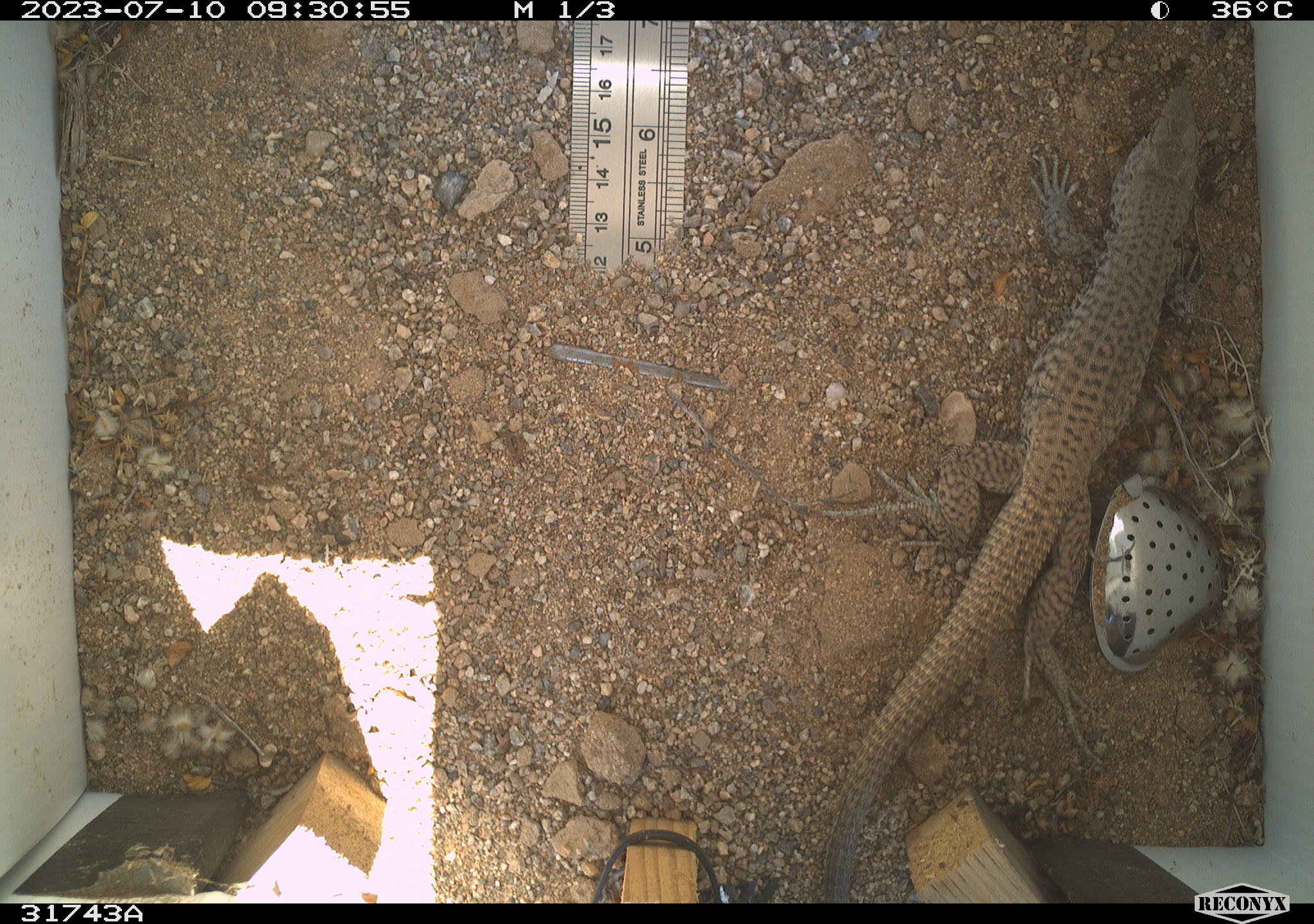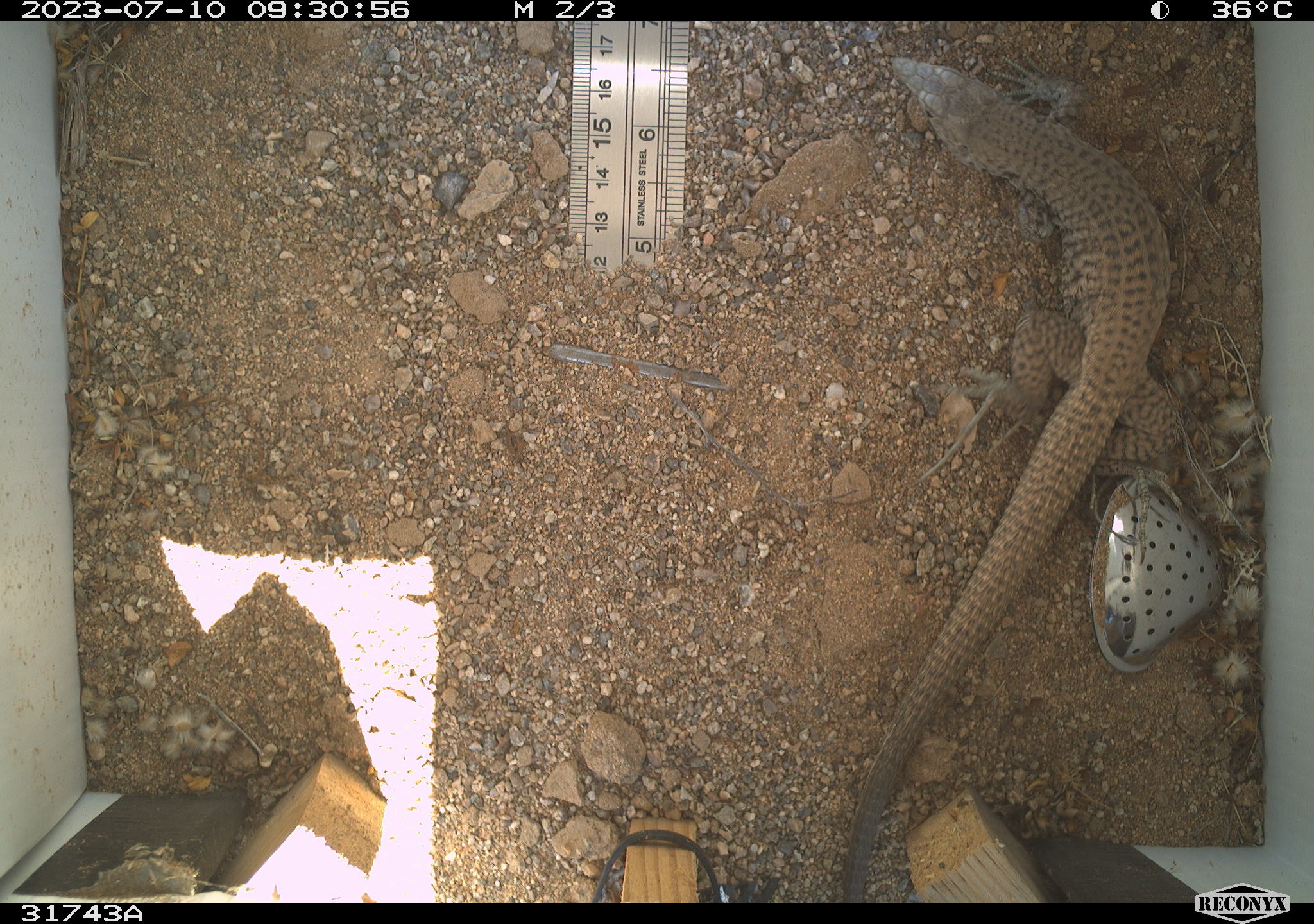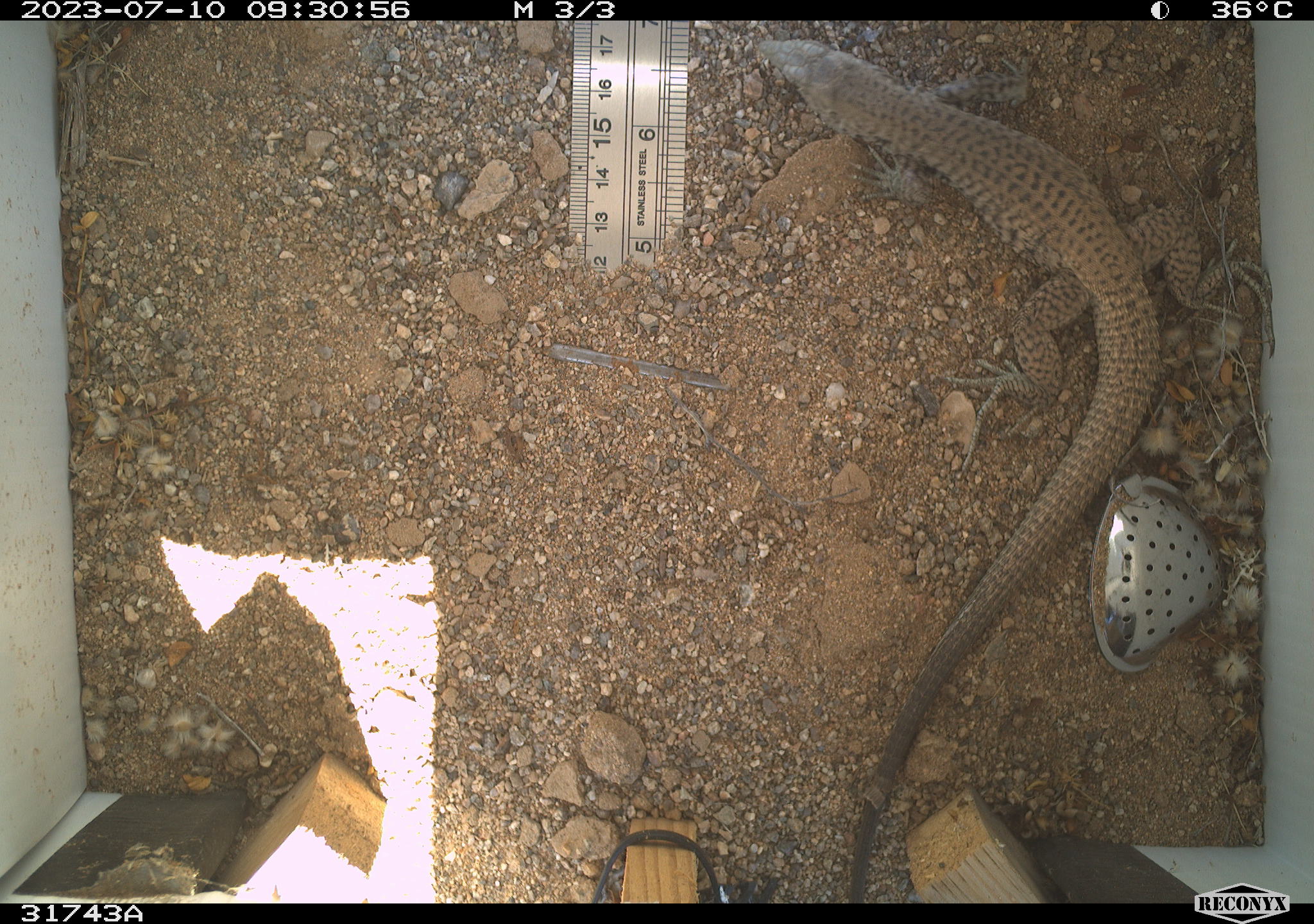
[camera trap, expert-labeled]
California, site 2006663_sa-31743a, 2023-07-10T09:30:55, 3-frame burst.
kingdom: Animalia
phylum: Chordata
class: Reptilia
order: Squamata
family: Teiidae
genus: Aspidoscelis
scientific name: Aspidoscelis tigris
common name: western whiptail